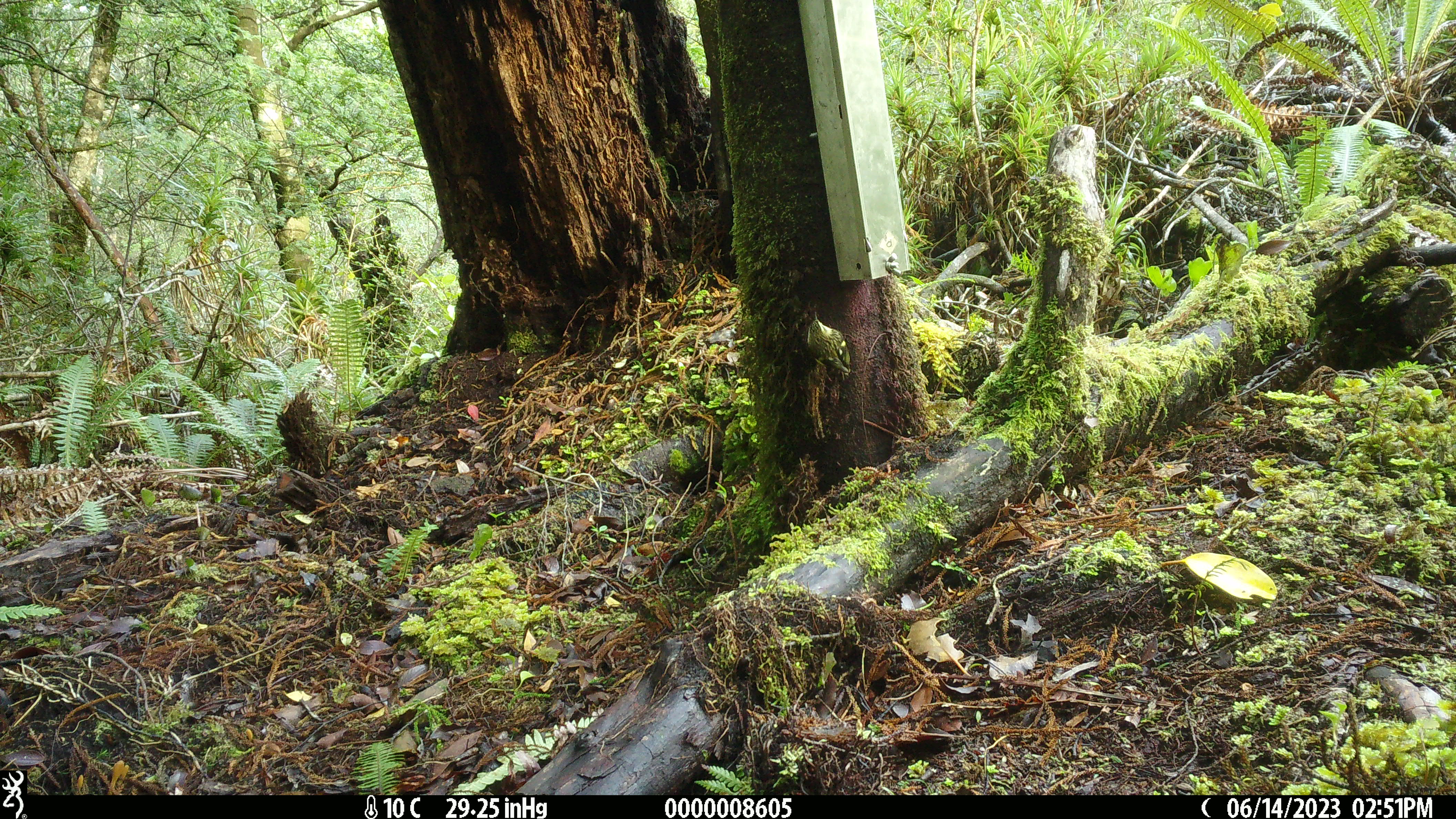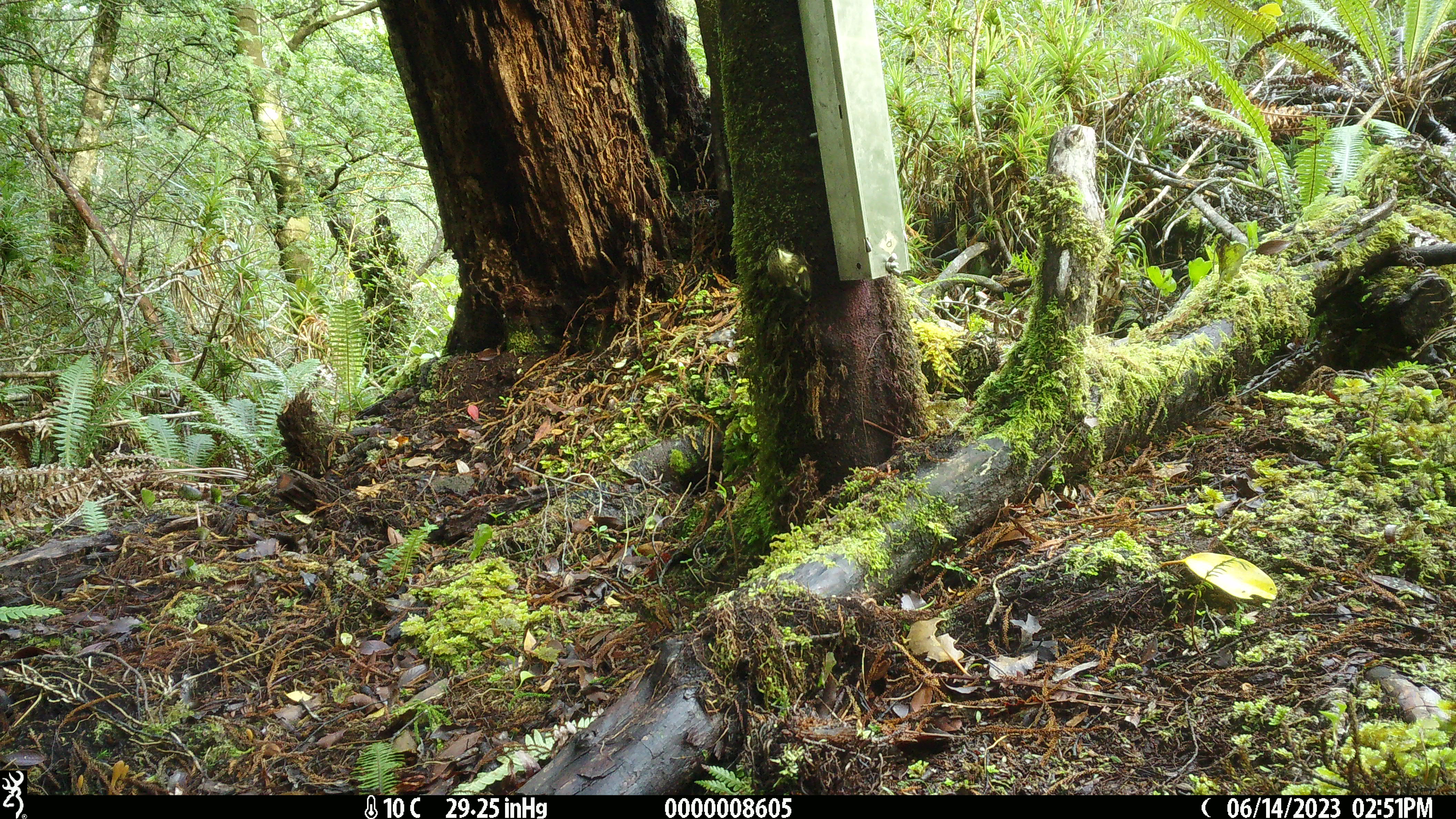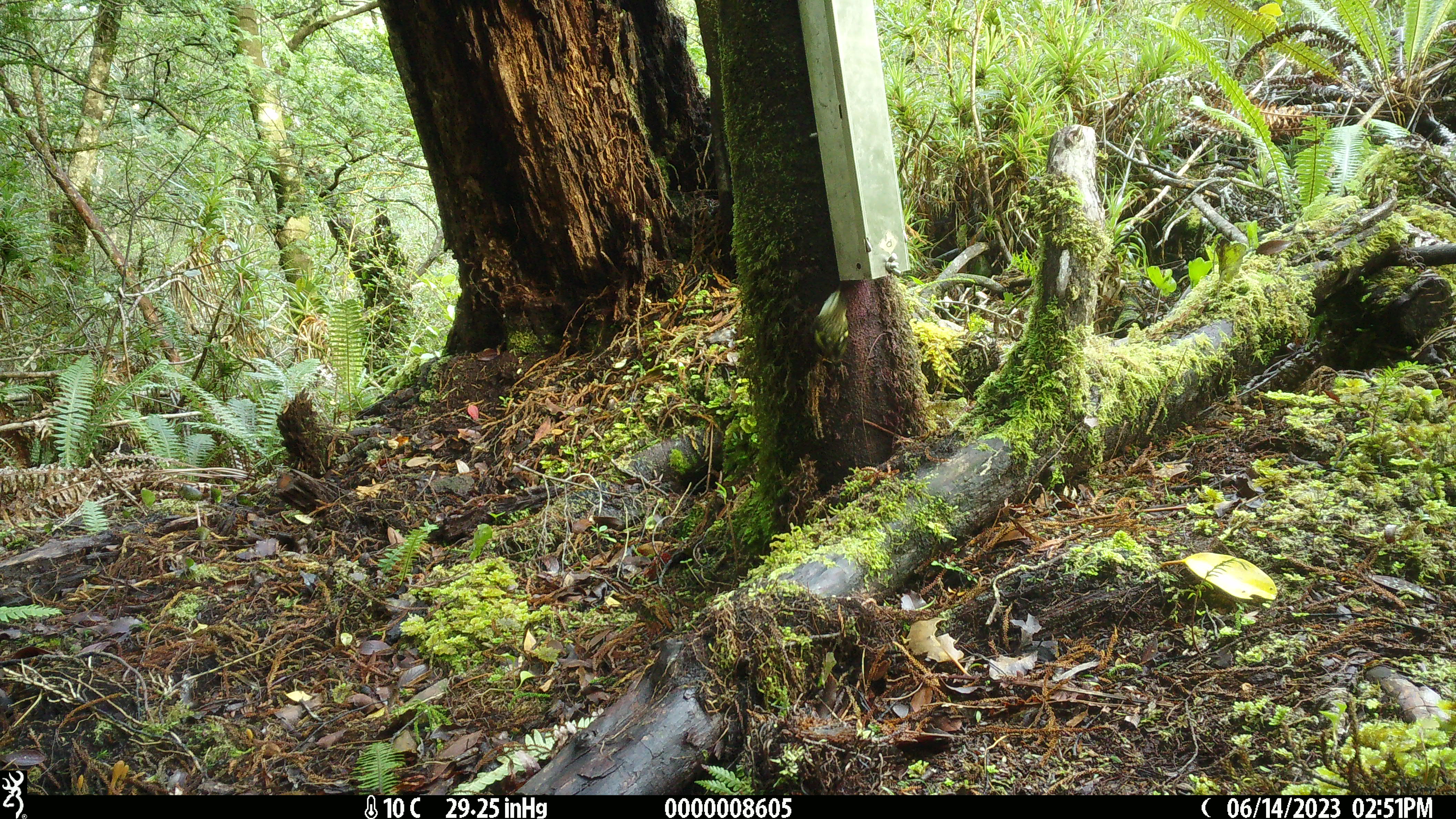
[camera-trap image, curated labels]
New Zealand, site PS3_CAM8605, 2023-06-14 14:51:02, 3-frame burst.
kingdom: Animalia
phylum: Chordata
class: Aves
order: Passeriformes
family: Acanthisittidae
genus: Acanthisitta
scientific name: Acanthisitta chloris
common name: rifleman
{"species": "rifleman (Acanthisitta chloris)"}